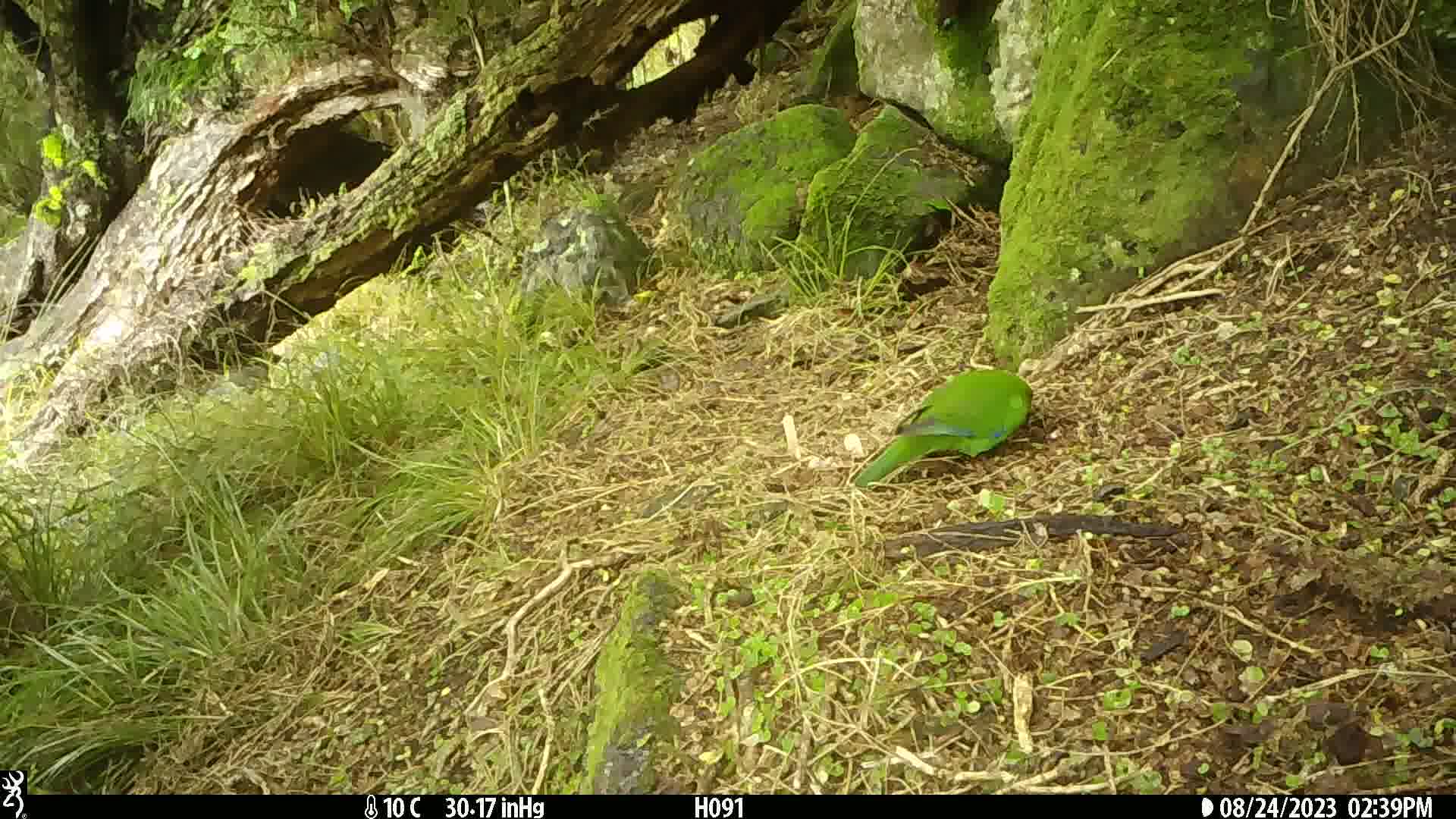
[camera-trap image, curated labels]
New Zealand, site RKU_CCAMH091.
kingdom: Animalia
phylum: Chordata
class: Aves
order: Psittaciformes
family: Psittaculidae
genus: Cyanoramphus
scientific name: Cyanoramphus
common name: parakeet